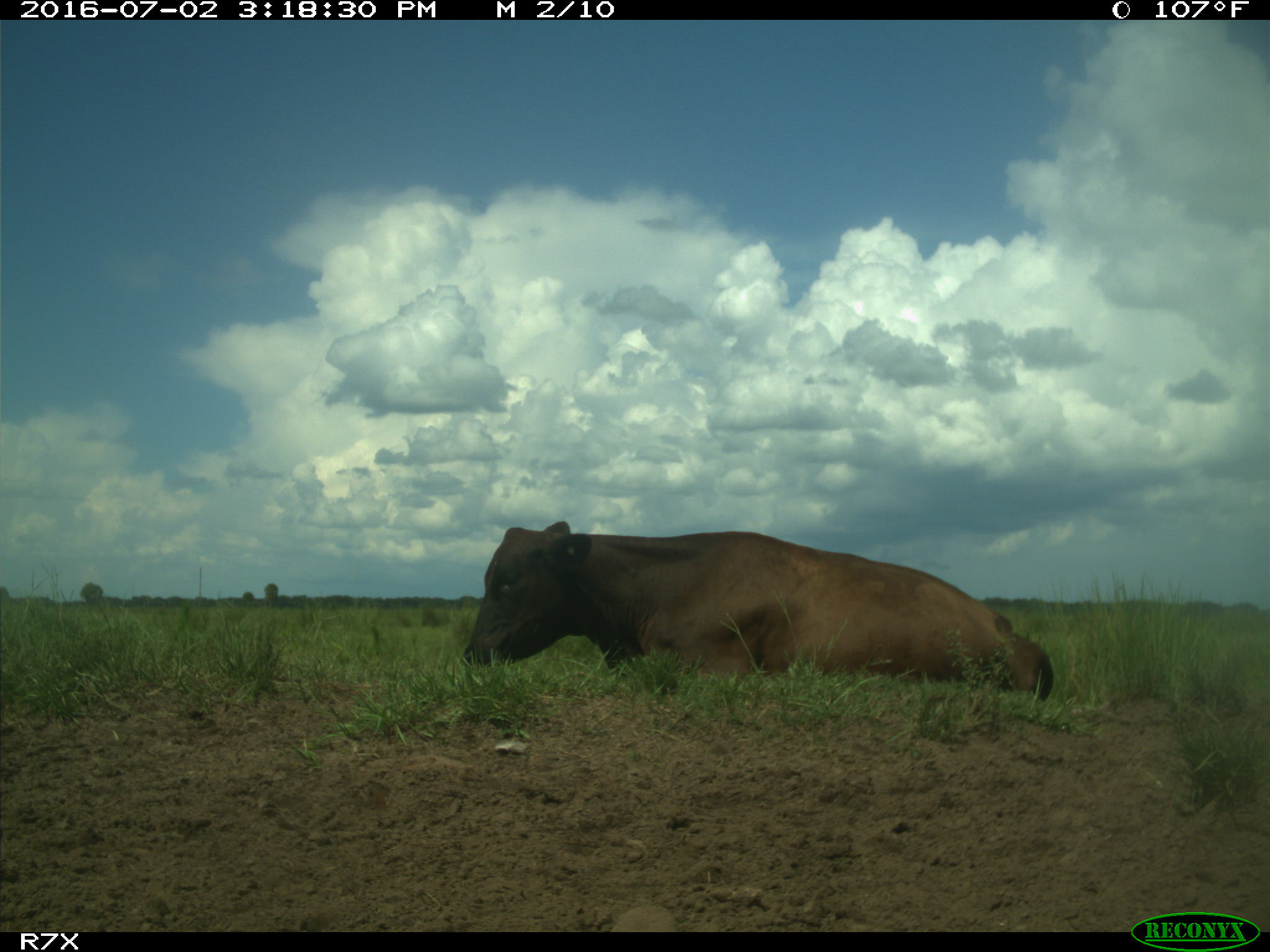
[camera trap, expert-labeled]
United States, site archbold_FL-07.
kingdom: Animalia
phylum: Chordata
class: Mammalia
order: Artiodactyla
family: Bovidae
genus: Bos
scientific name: Bos taurus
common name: domestic cow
Bos taurus (domestic cow).